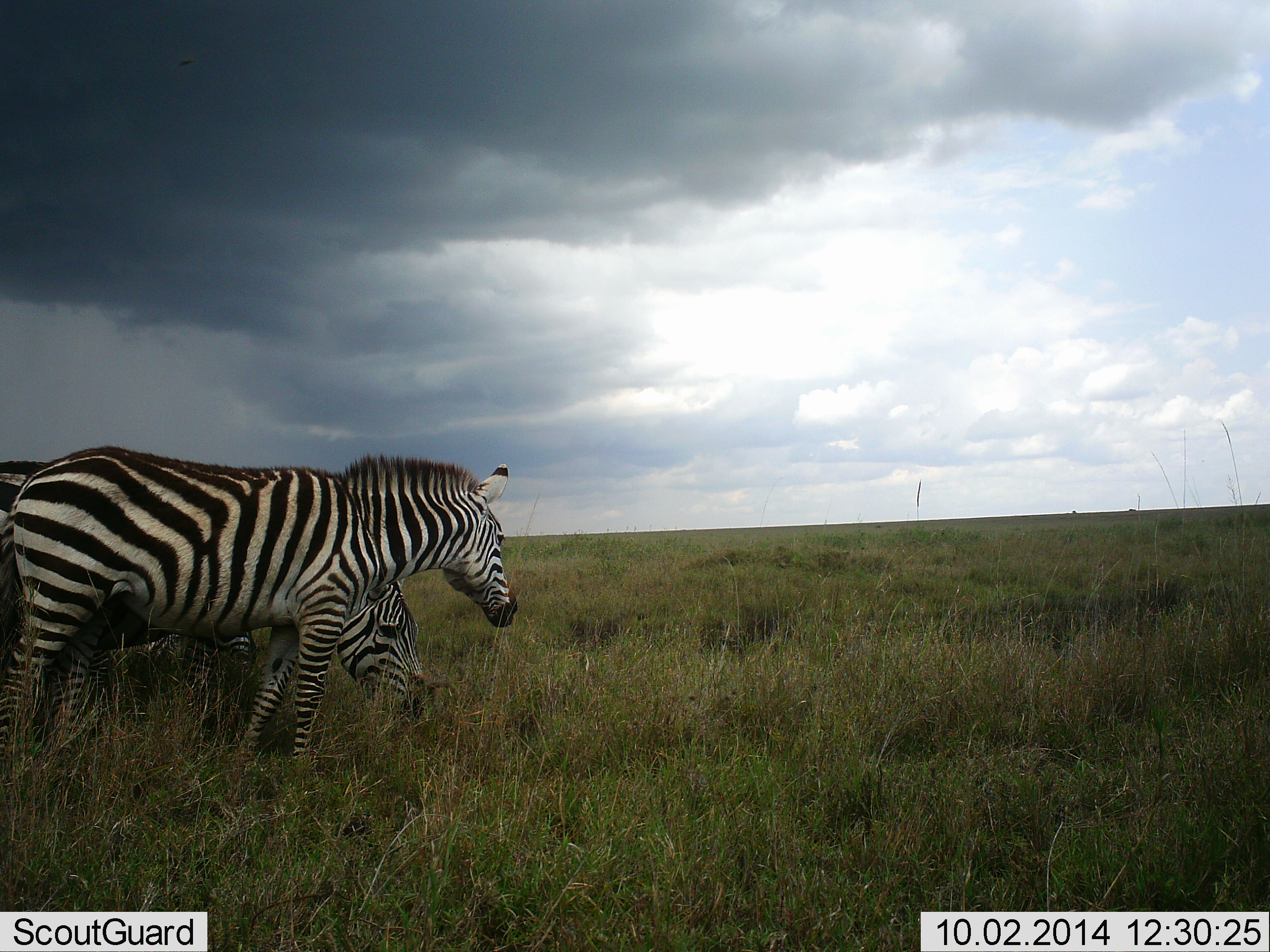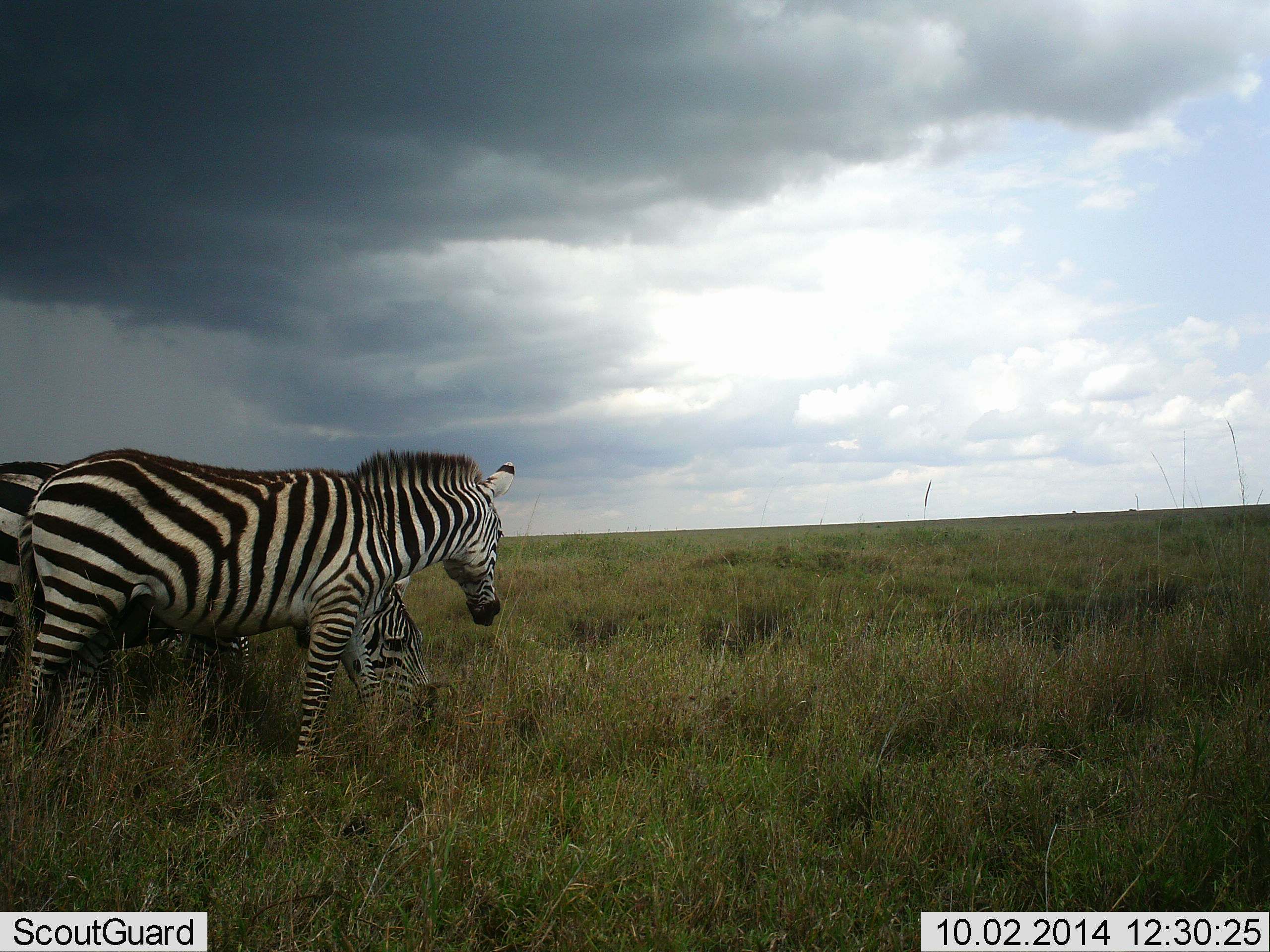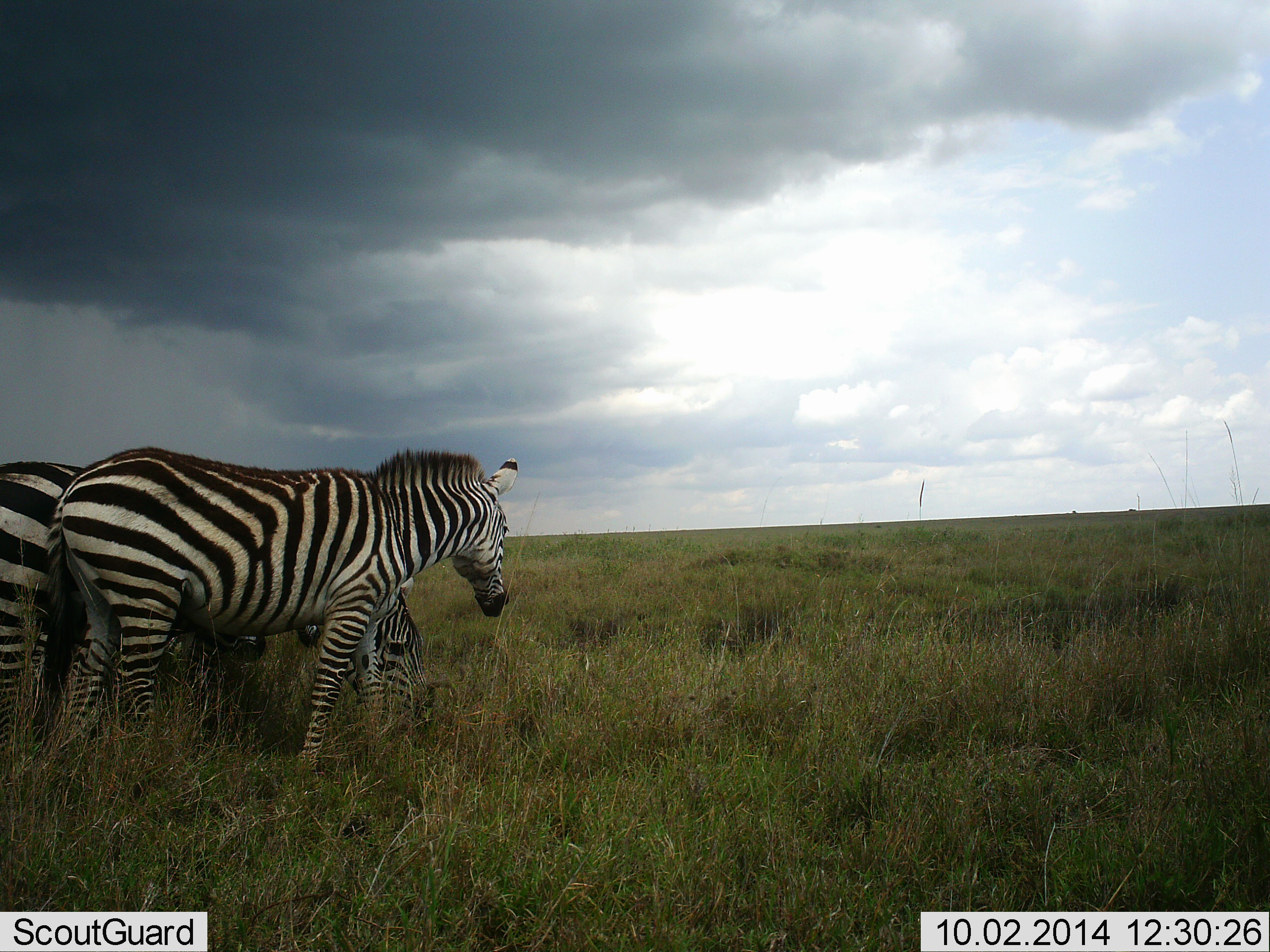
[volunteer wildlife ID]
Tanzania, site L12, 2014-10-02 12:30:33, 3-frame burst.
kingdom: Animalia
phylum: Chordata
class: Mammalia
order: Perissodactyla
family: Equidae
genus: Equus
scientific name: Equus quagga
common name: plains zebra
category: zebra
Zebra (plains zebra) (Equus quagga), count 2. Behavior (volunteer vote fractions): standing 50%, resting 0%, moving 50%, interacting 0%. Young present (vote fraction): 0%. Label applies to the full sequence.